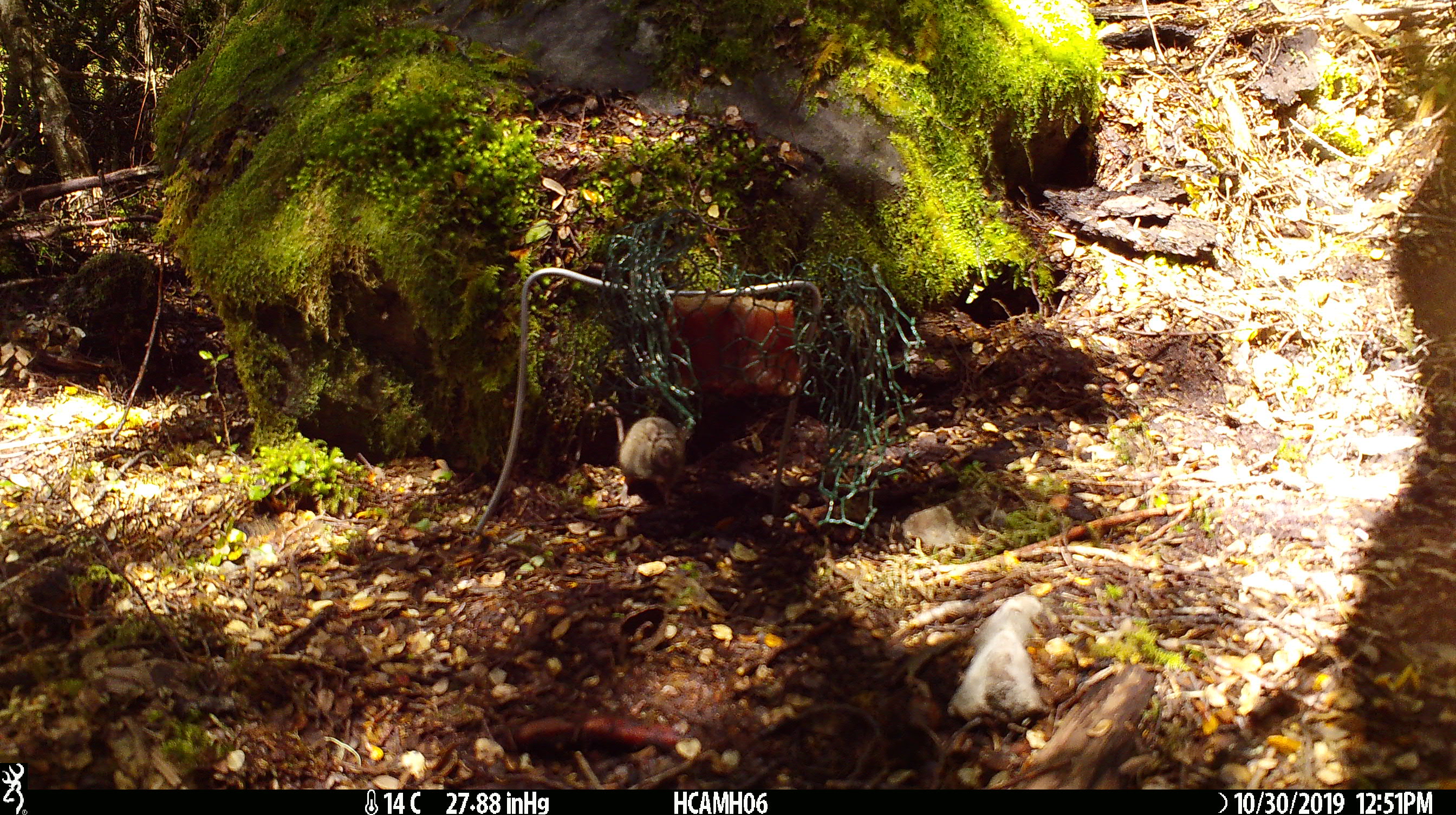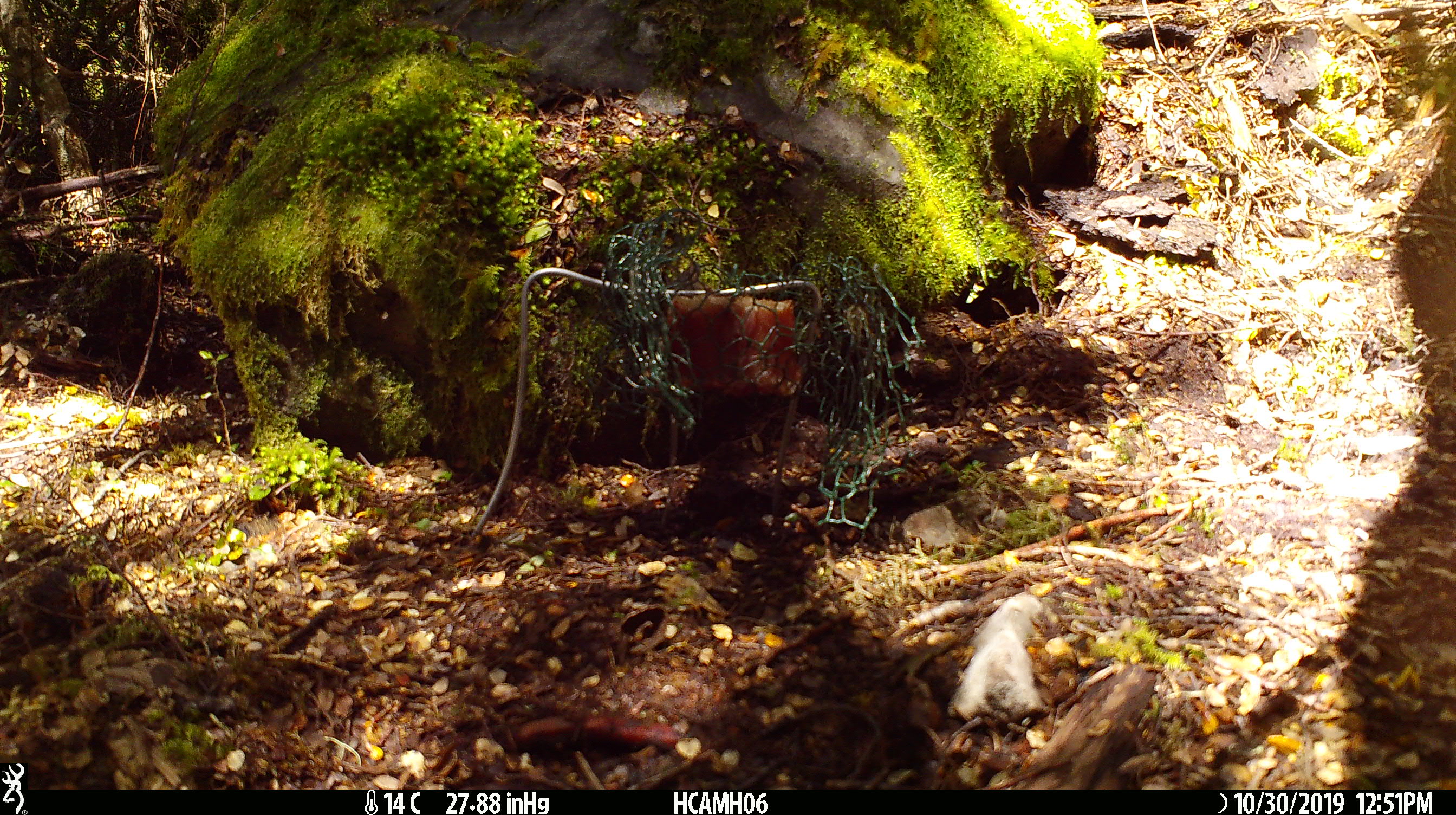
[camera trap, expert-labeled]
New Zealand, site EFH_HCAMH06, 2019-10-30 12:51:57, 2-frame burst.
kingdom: Animalia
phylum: Chordata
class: Mammalia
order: Rodentia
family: Muridae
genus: Mus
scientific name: Mus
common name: mouse